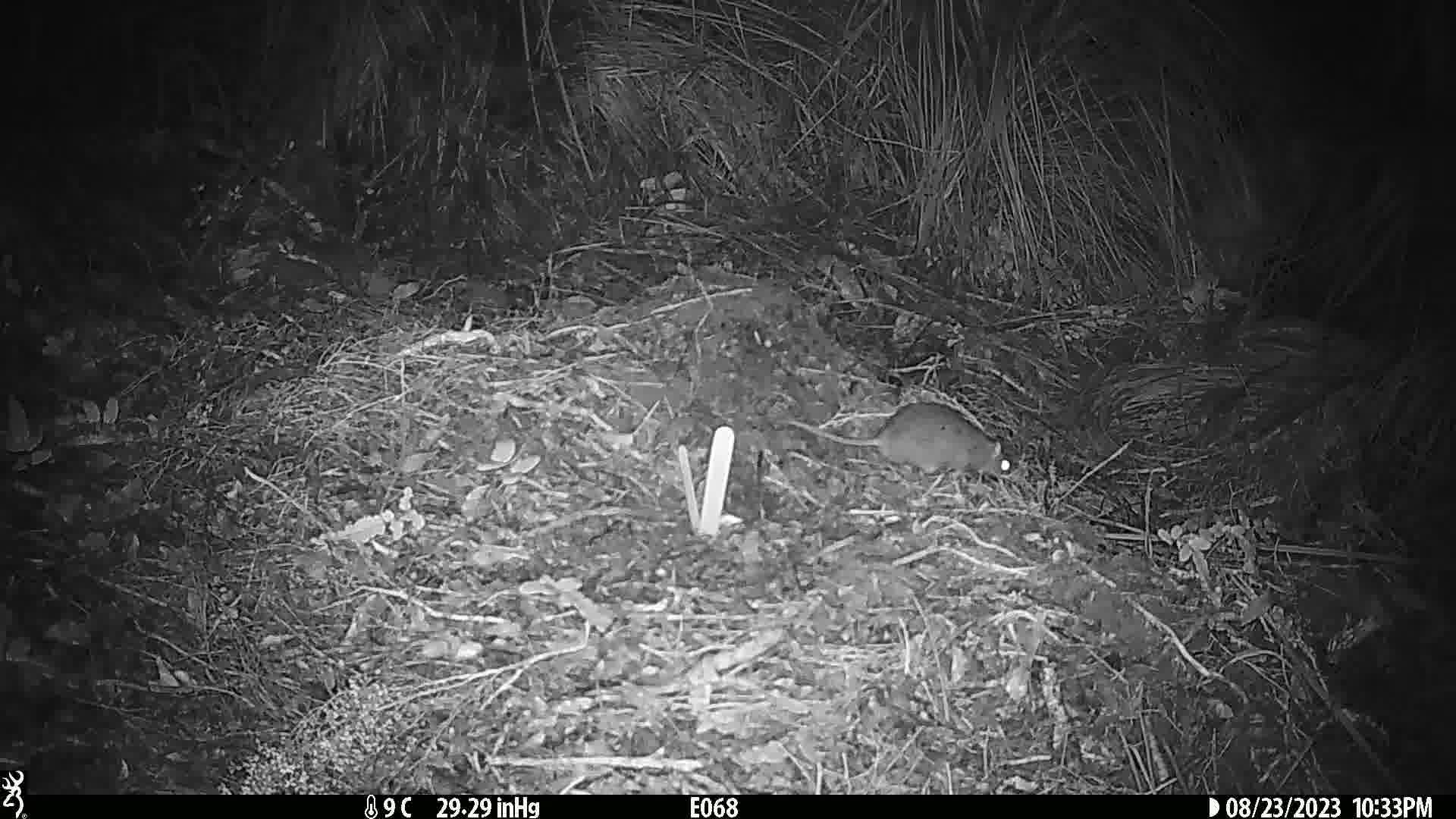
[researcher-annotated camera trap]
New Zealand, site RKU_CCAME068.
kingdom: Animalia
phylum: Chordata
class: Mammalia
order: Rodentia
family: Muridae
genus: Rattus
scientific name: Rattus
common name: rat